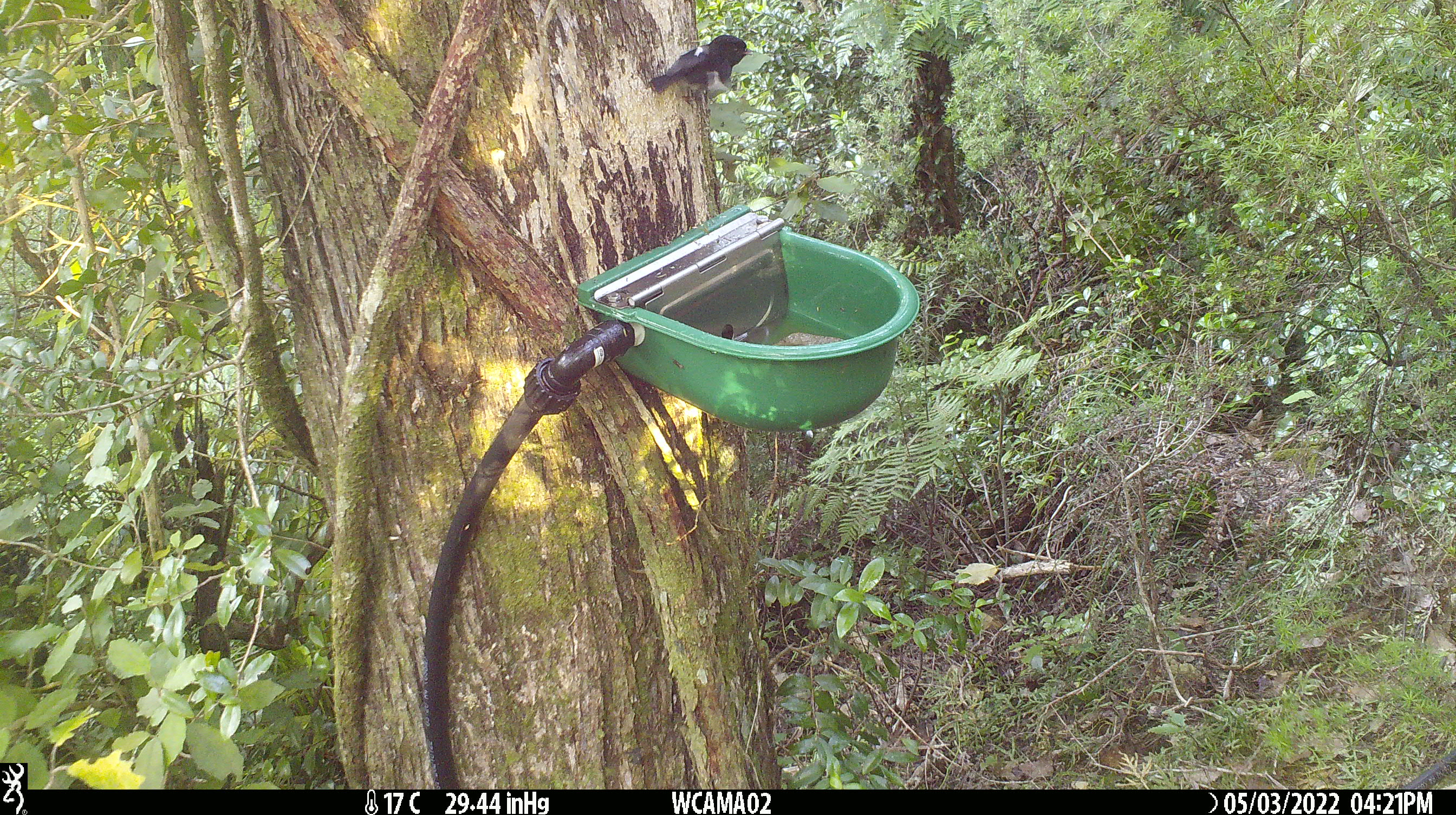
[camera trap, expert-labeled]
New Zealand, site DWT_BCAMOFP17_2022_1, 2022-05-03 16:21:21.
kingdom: Animalia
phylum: Chordata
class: Aves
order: Passeriformes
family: Petroicidae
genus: Petroica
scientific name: Petroica macrocephala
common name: tomtit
Tomtit (Petroica macrocephala).